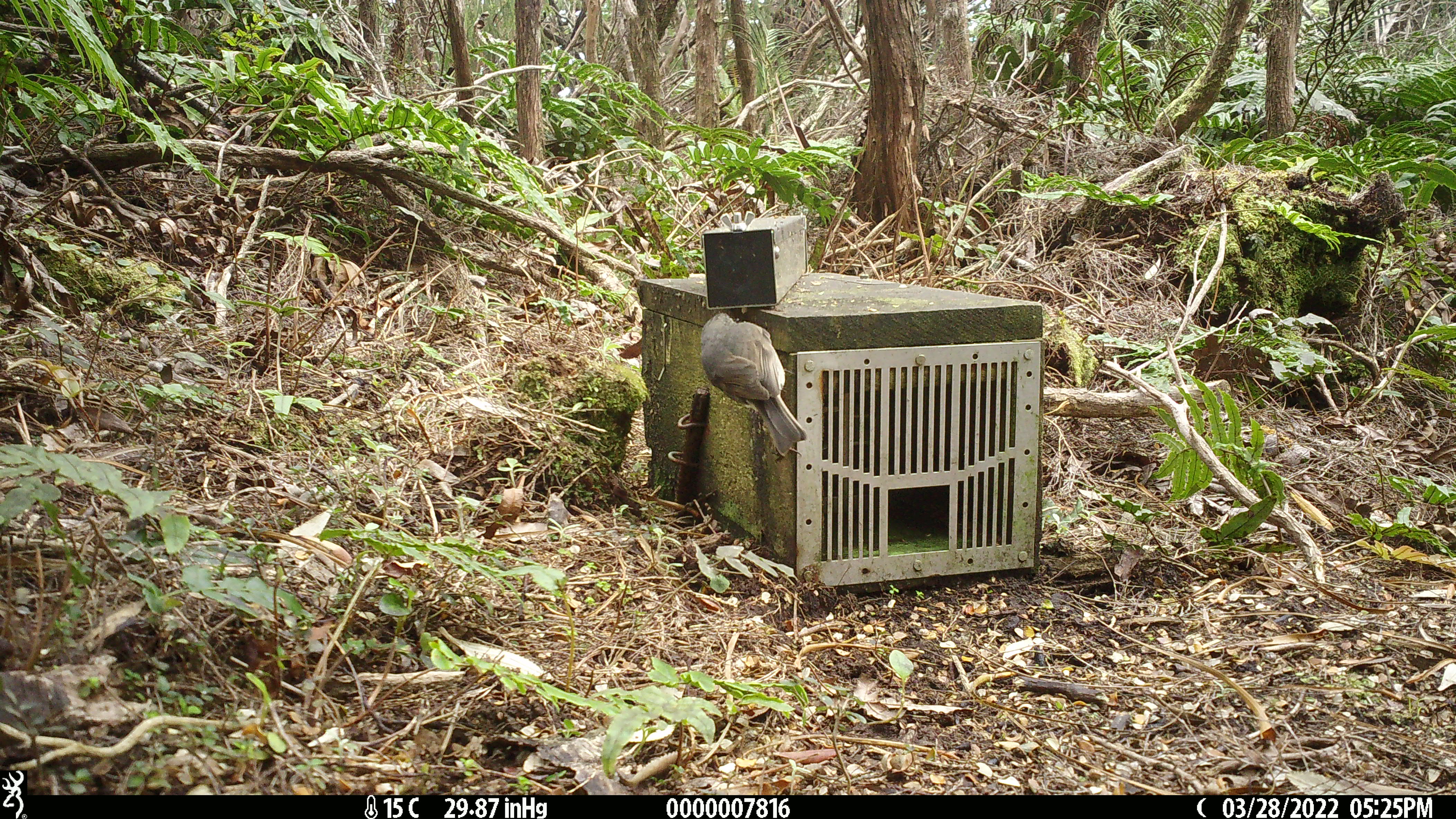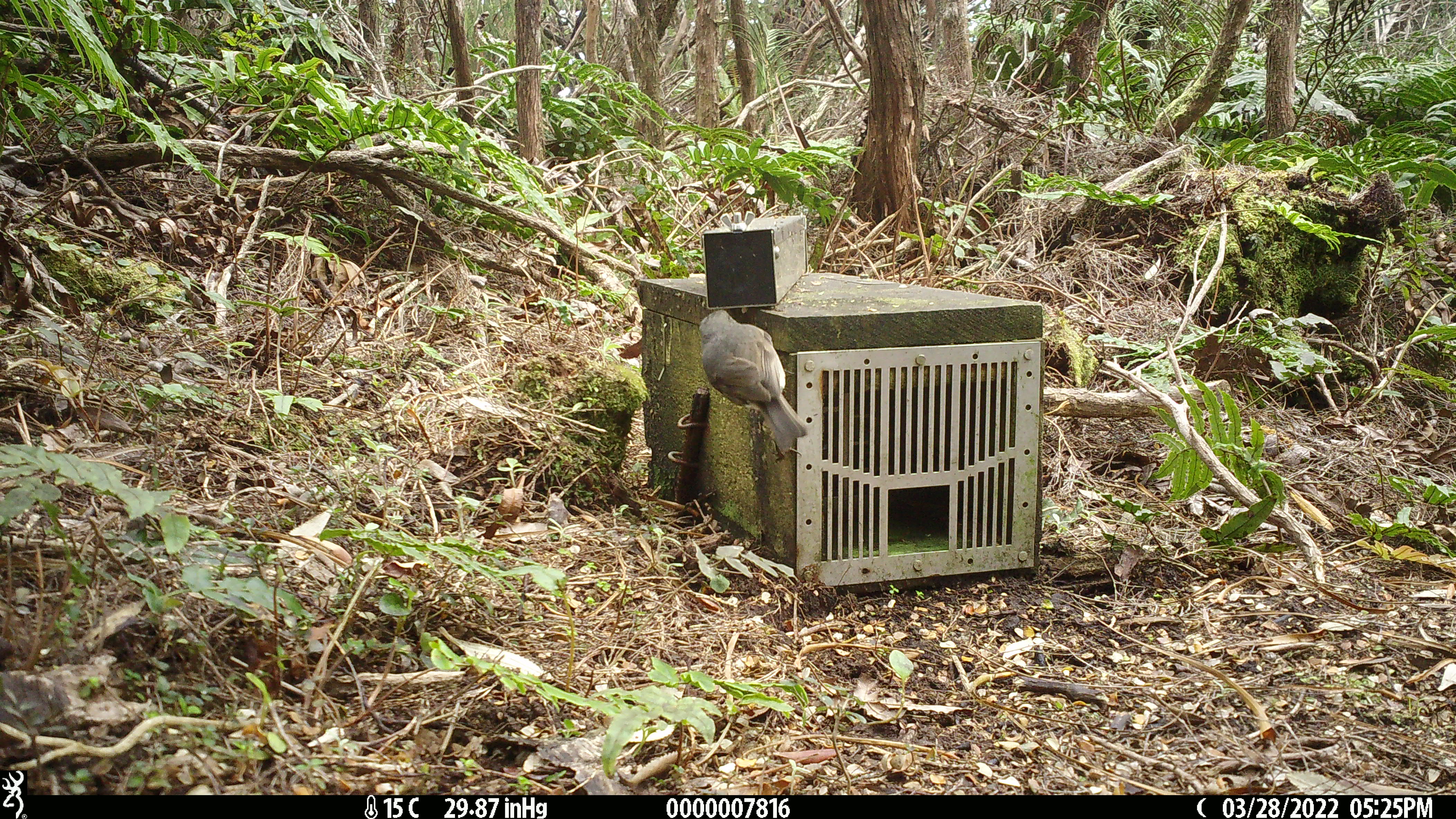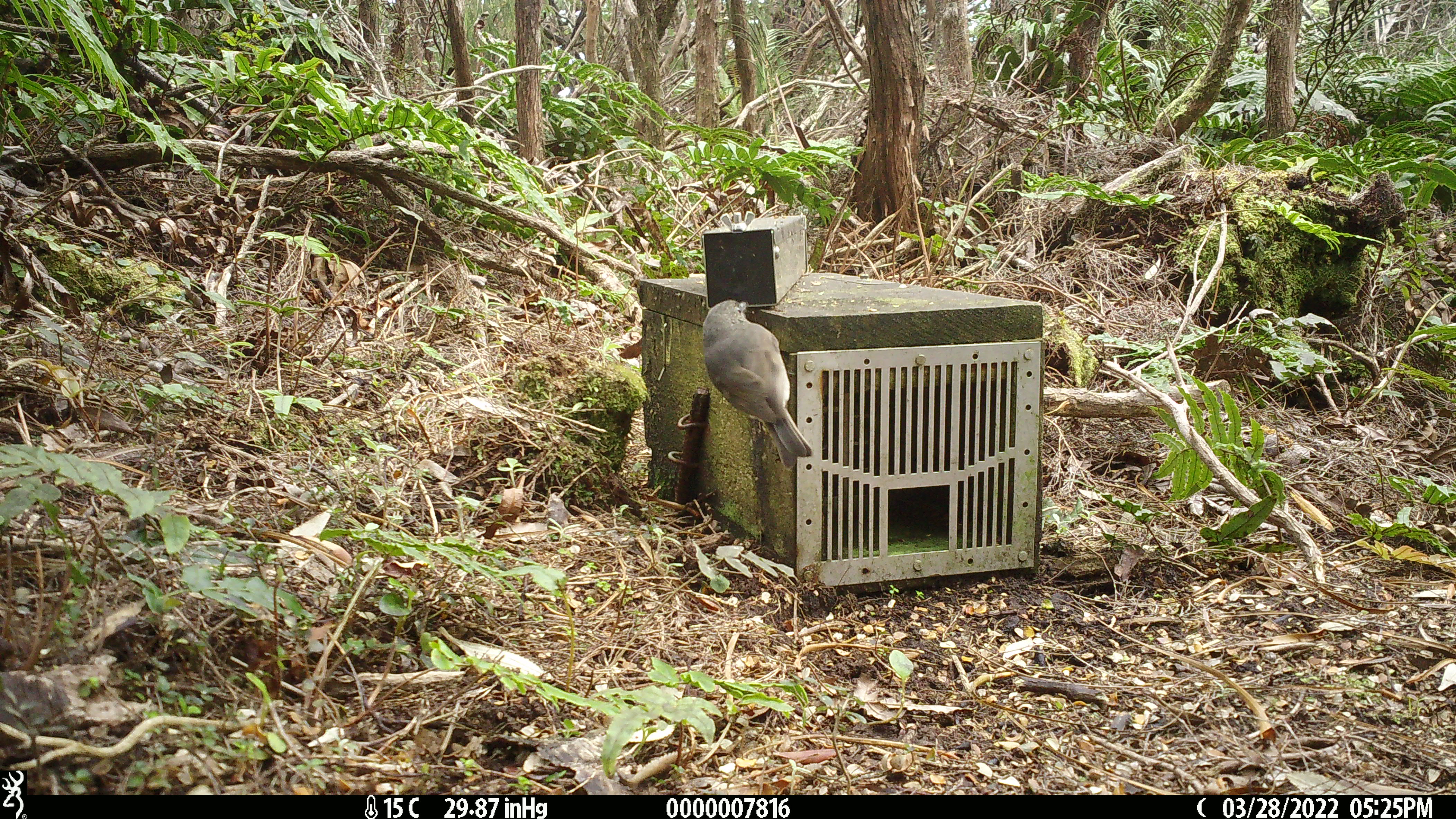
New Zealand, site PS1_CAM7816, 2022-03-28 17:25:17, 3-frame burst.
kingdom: Animalia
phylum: Chordata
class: Aves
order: Passeriformes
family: Petroicidae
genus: Petroica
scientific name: Petroica australis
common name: new zealand robin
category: robin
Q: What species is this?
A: Robin (new zealand robin) (Petroica australis).